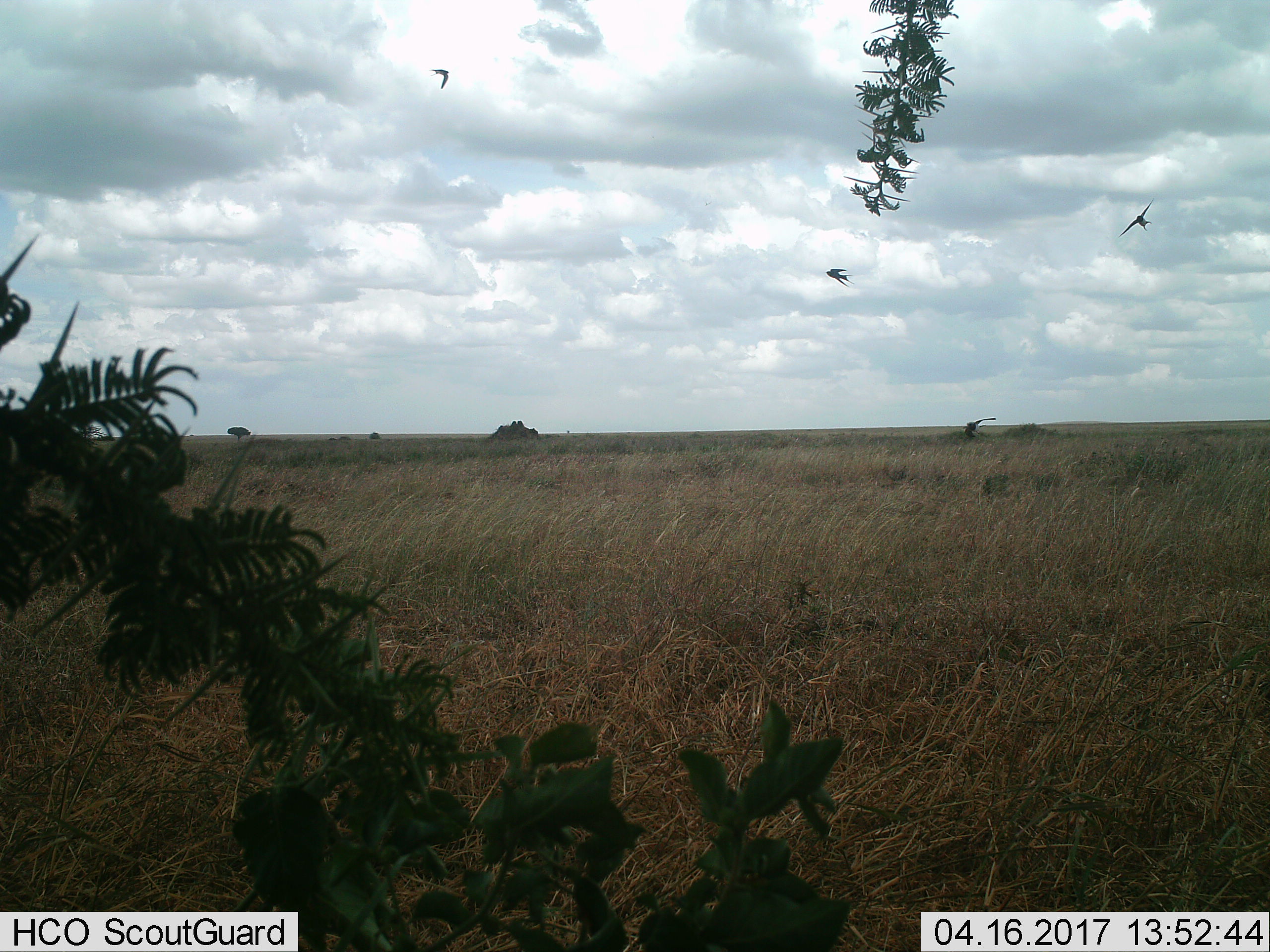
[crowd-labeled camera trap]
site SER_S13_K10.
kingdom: Animalia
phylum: Chordata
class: Aves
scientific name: Aves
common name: bird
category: birdother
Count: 4.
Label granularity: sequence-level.